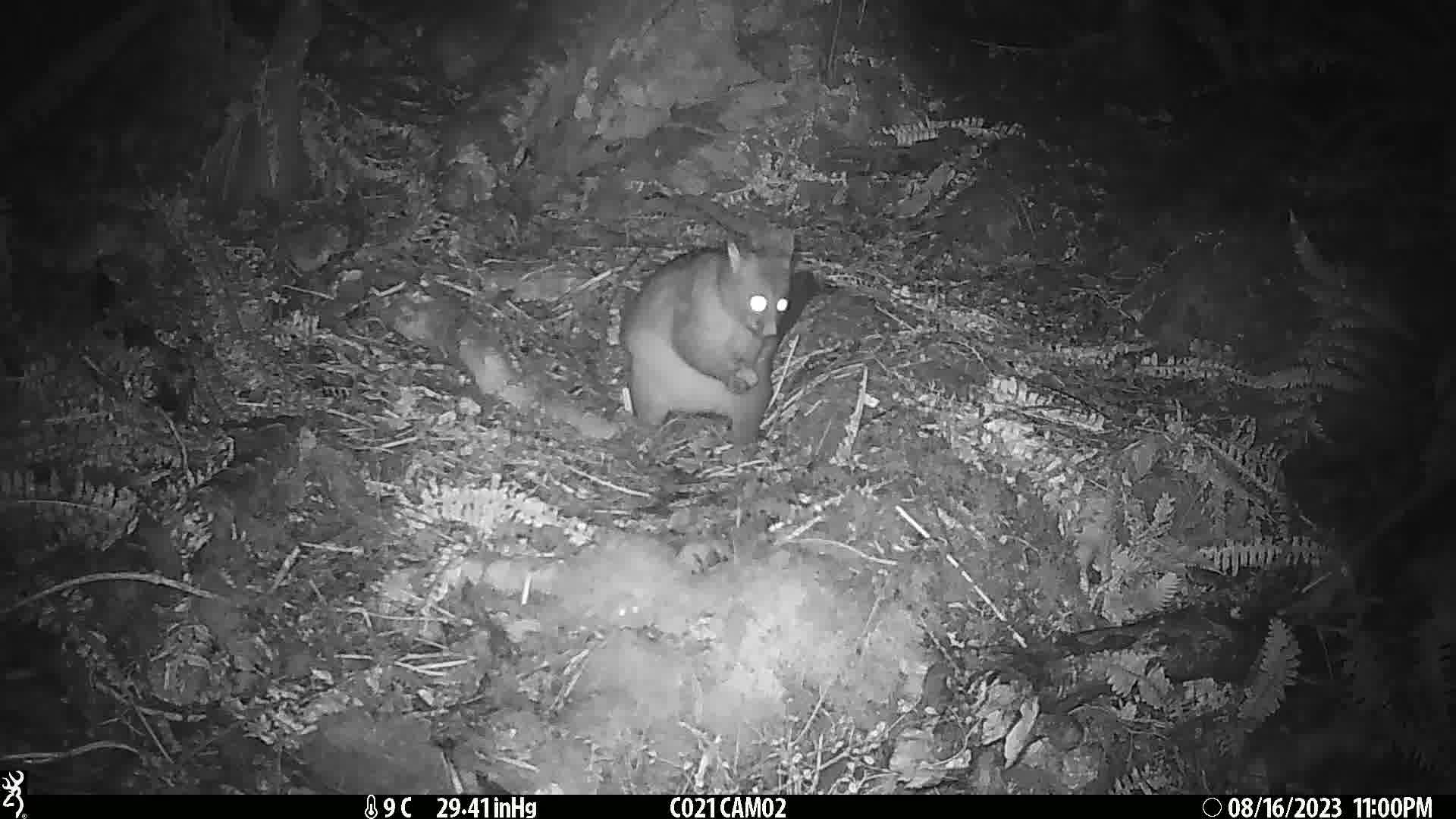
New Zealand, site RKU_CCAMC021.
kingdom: Animalia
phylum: Chordata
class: Mammalia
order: Diprotodontia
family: Phalangeridae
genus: Trichosurus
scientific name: Trichosurus vulpecula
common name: common brushtail possum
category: possum